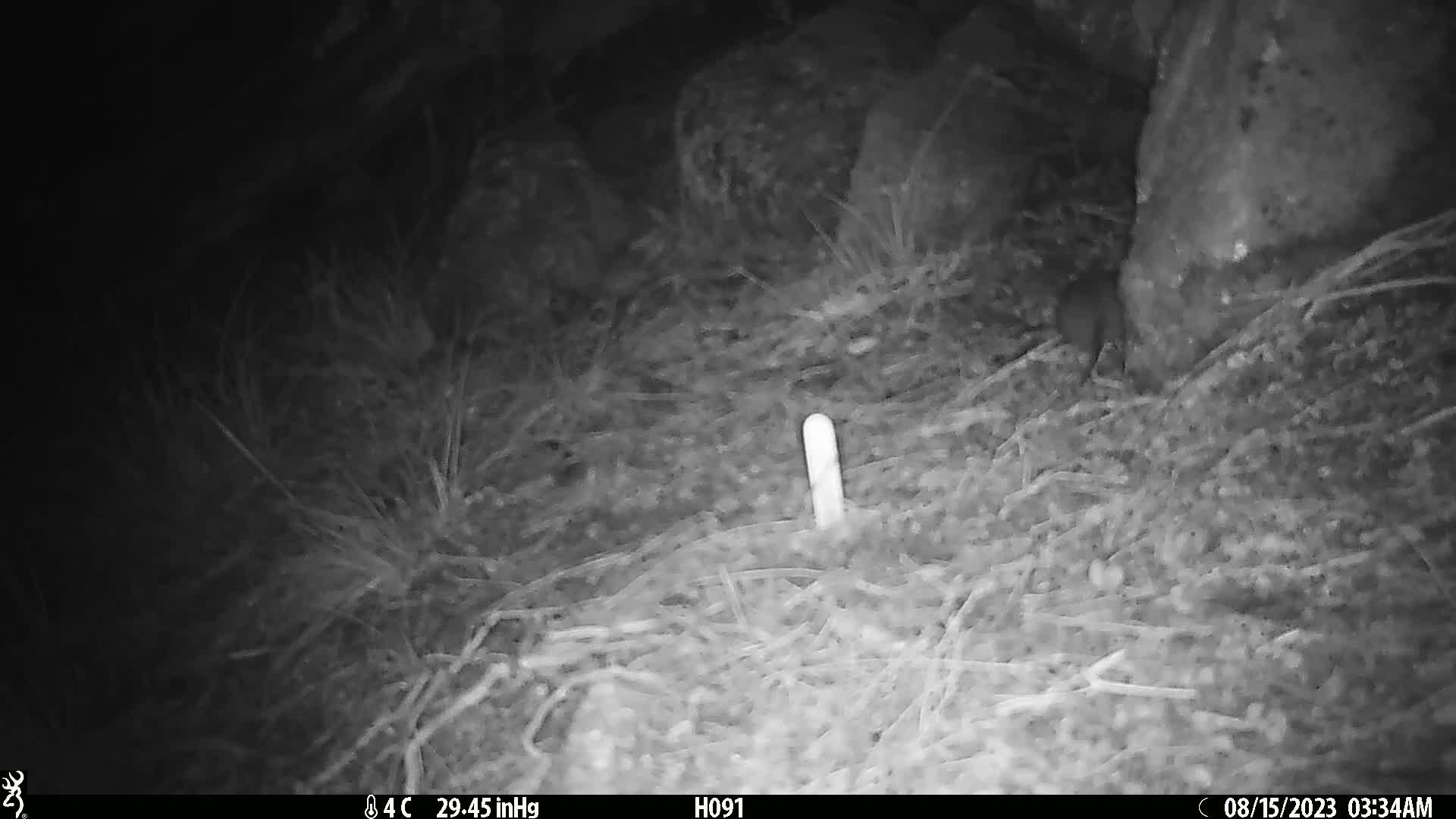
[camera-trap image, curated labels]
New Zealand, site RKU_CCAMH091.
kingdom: Animalia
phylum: Chordata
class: Mammalia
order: Rodentia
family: Muridae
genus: Rattus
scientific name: Rattus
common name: rat